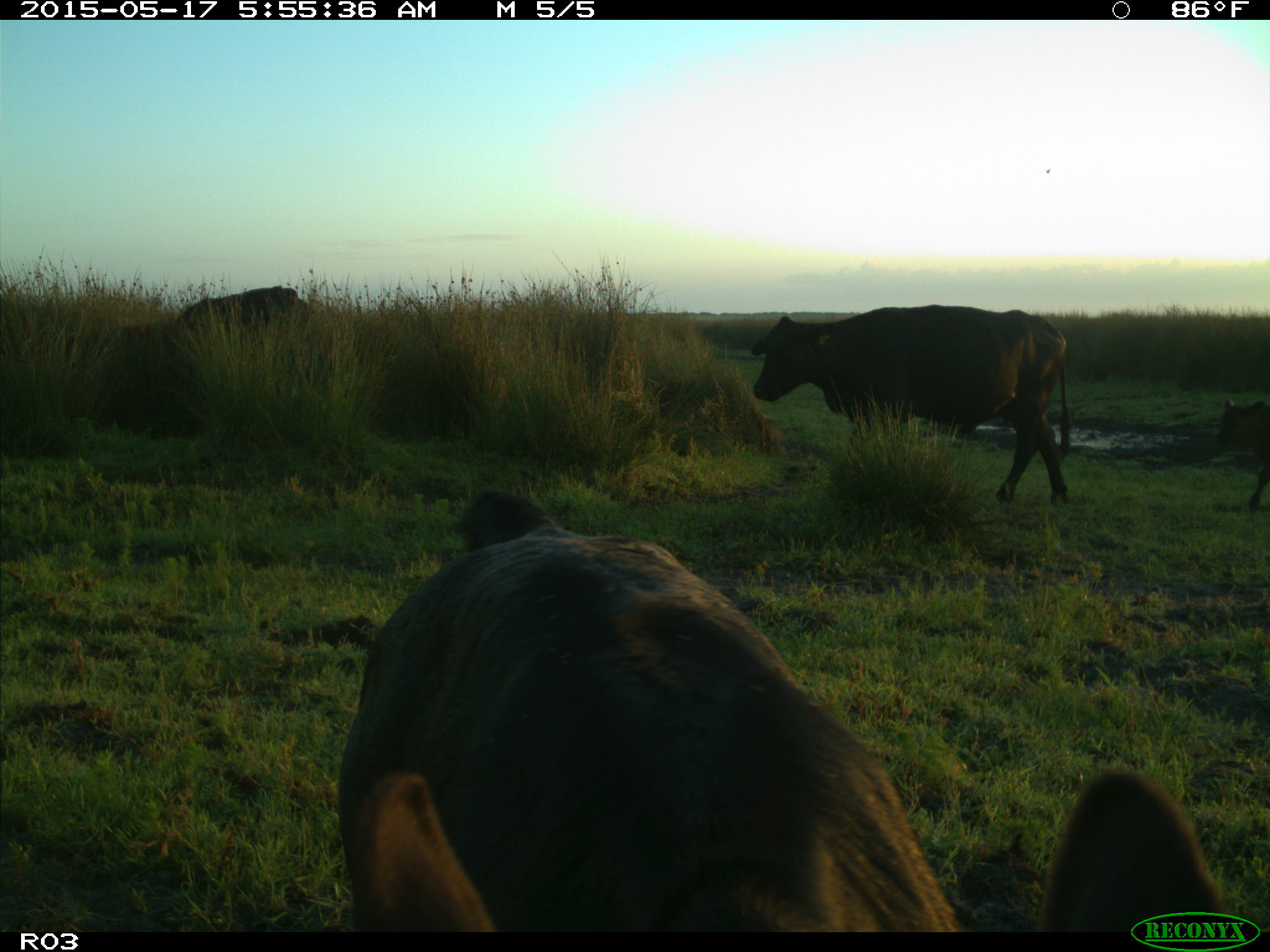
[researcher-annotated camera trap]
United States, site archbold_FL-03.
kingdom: Animalia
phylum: Chordata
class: Mammalia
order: Artiodactyla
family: Bovidae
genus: Bos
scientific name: Bos taurus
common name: domestic cow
Bos taurus (domestic cow).